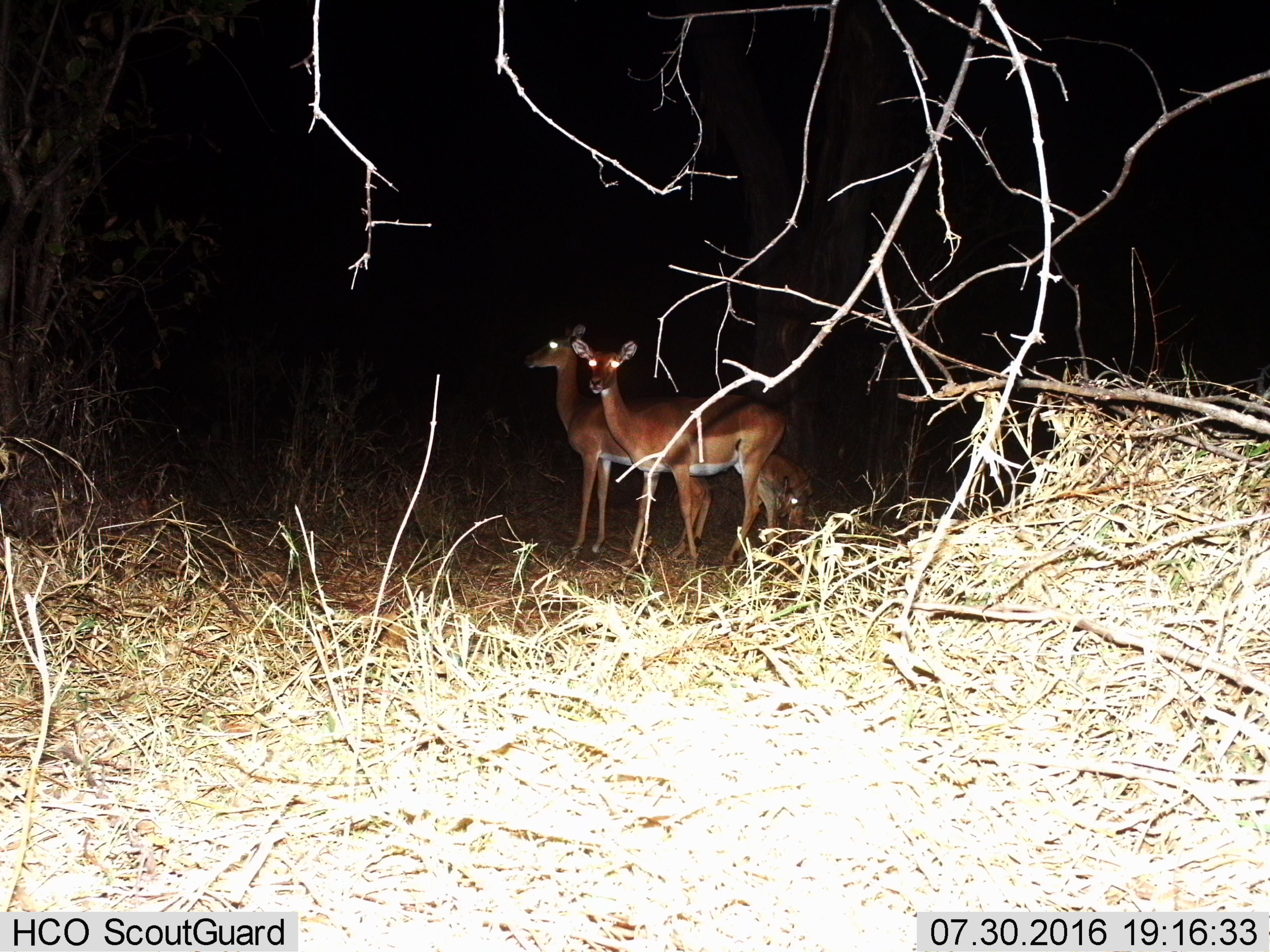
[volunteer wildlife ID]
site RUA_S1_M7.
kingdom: Animalia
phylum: Chordata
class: Mammalia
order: Artiodactyla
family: Bovidae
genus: Aepyceros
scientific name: Aepyceros melampus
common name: impala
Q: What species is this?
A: Impala (Aepyceros melampus).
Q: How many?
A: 3.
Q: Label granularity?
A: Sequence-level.